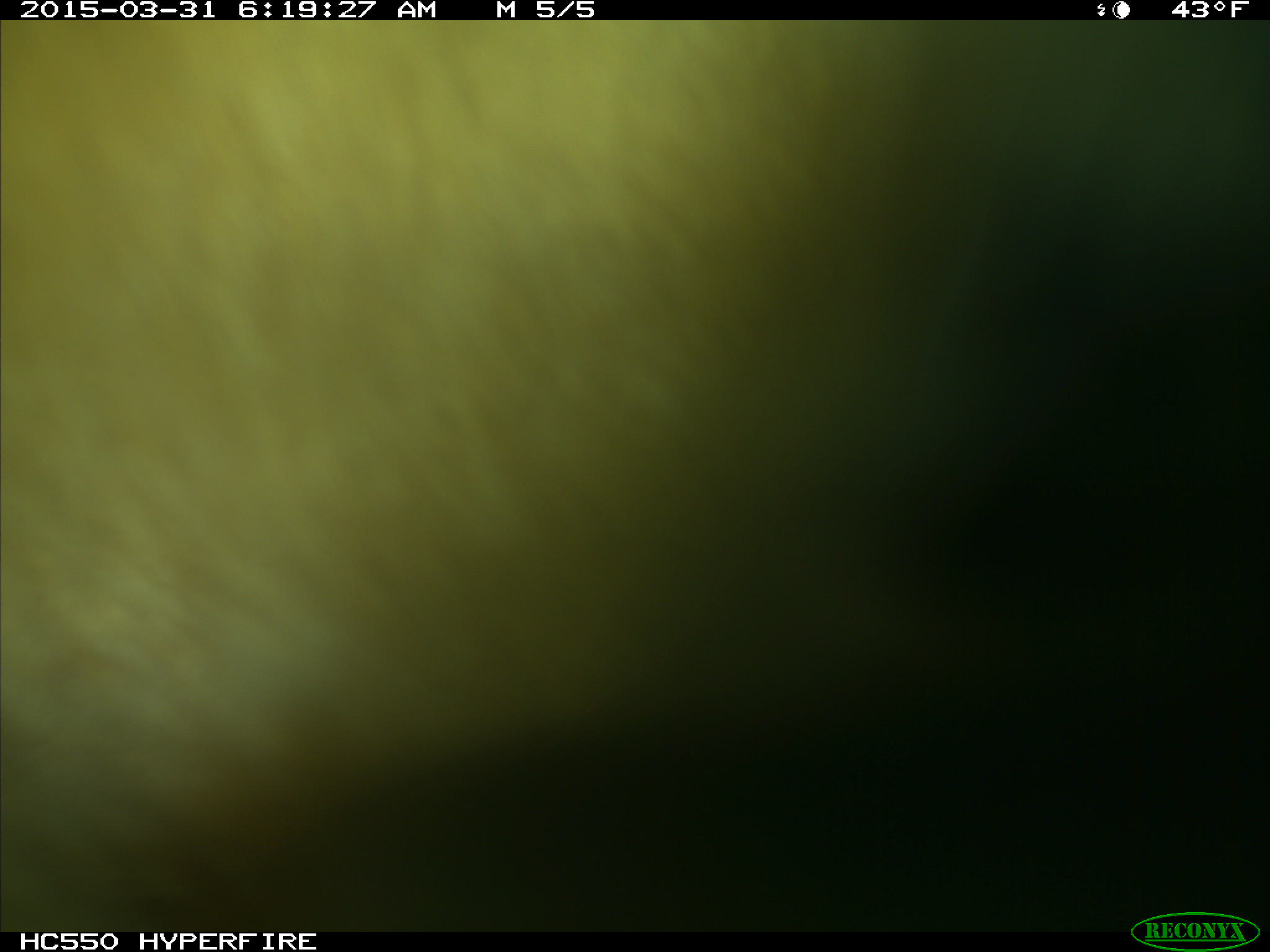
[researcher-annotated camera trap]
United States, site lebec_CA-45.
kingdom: Animalia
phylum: Chordata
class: Mammalia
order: Artiodactyla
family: Bovidae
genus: Bos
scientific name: Bos taurus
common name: domestic cow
Bos taurus (domestic cow).